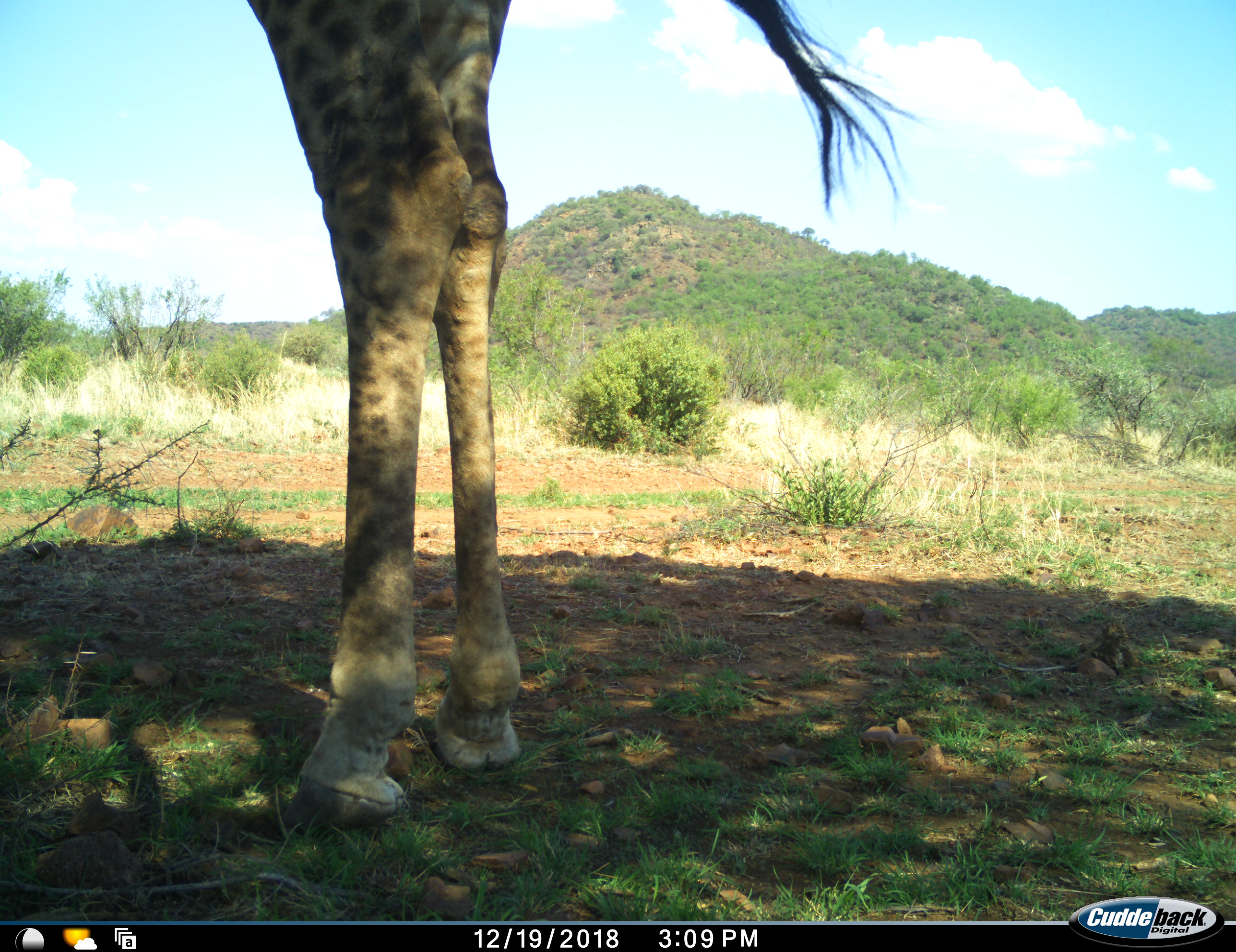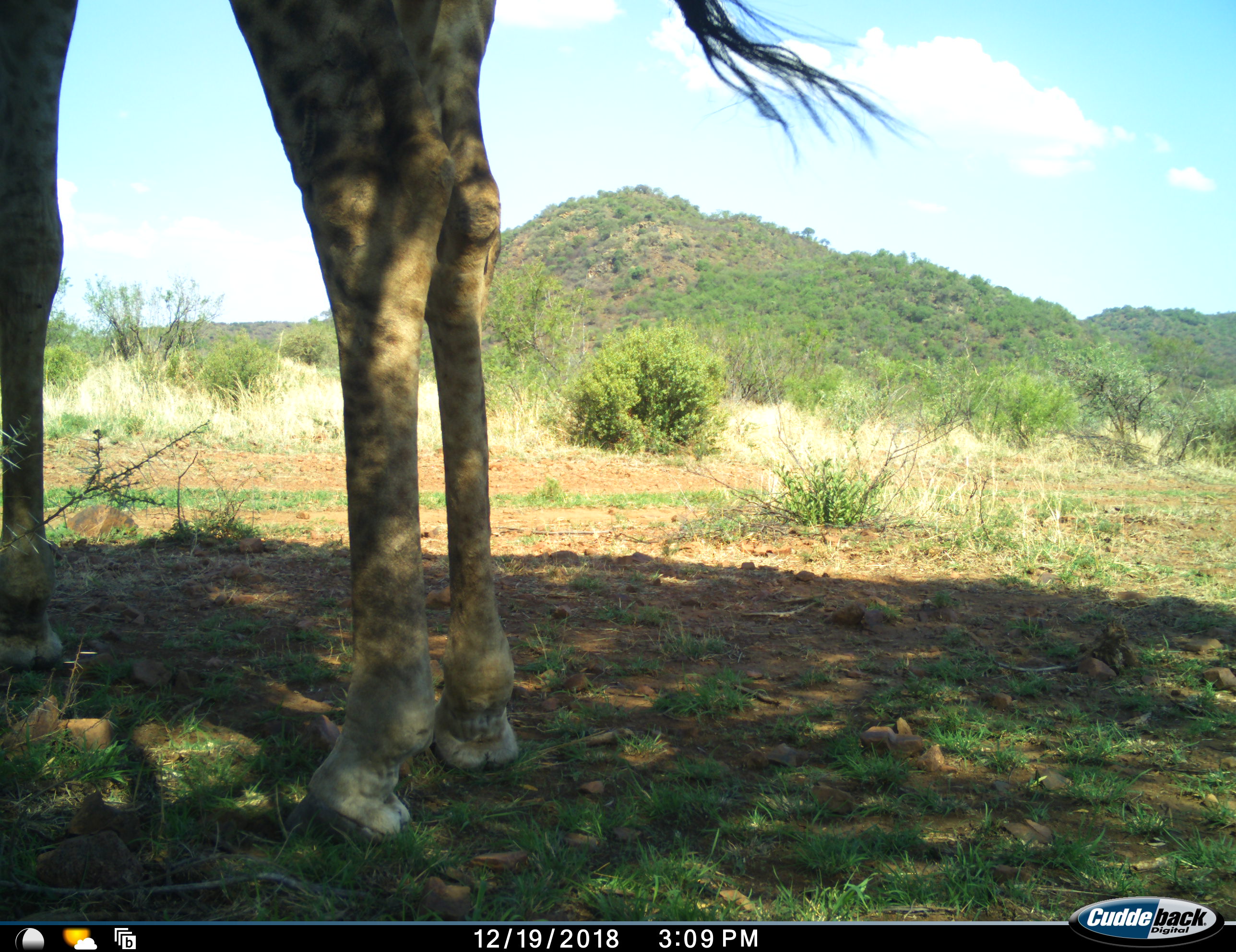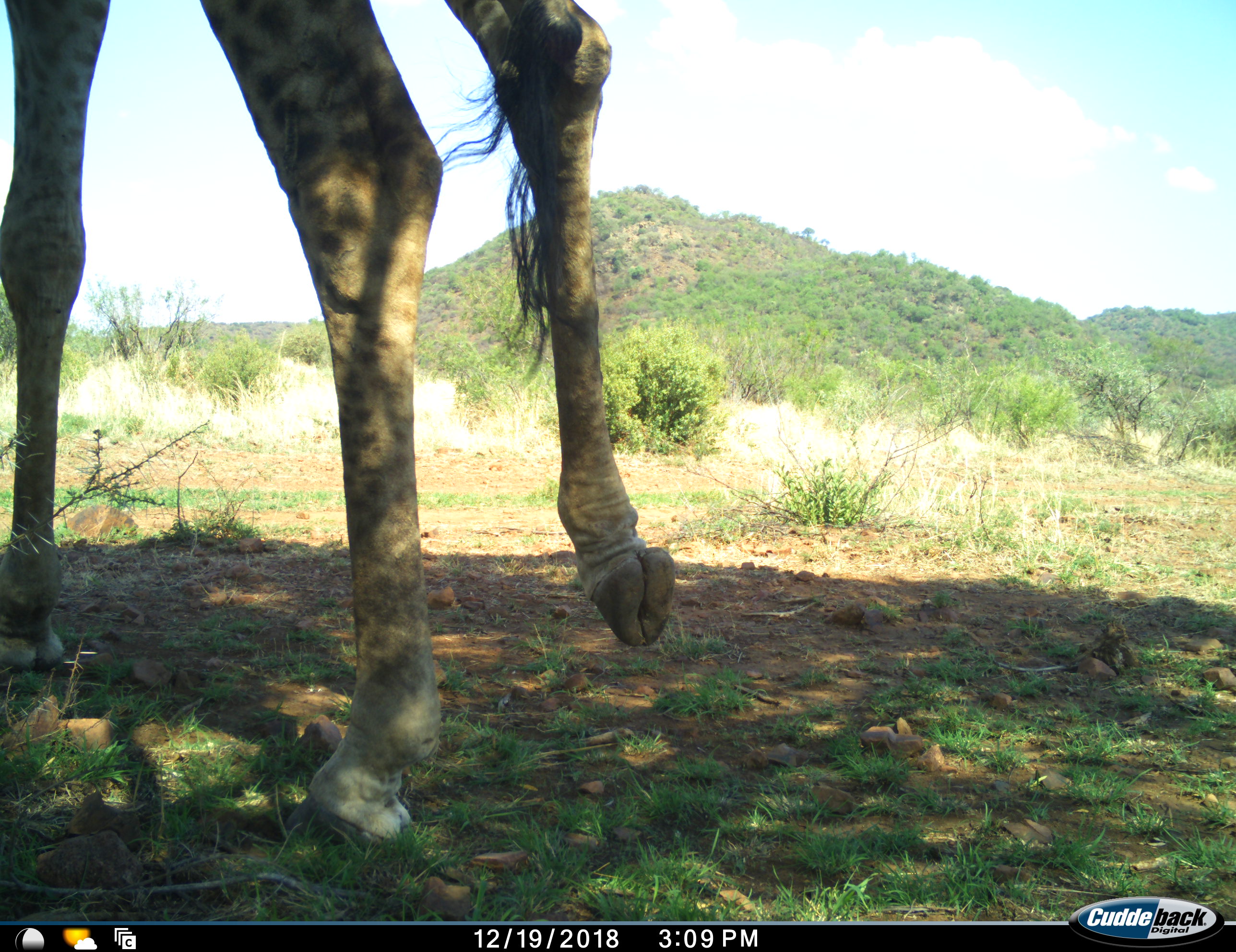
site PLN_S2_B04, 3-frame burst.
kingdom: Animalia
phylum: Chordata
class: Mammalia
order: Artiodactyla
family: Giraffidae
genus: Giraffa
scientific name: Giraffa camelopardalis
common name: giraffe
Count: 1.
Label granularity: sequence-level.